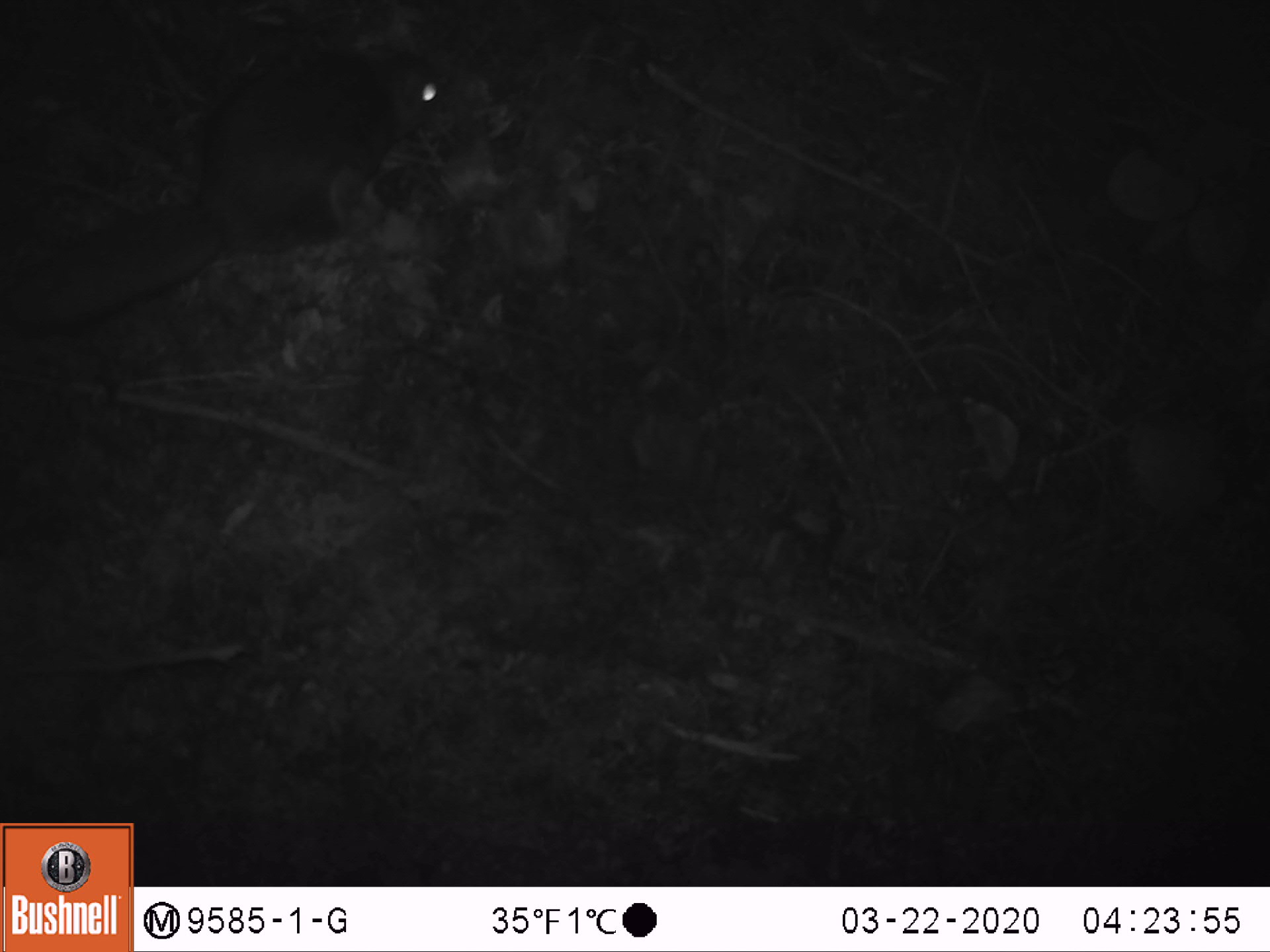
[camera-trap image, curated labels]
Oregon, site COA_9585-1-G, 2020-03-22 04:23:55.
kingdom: Animalia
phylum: Chordata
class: Mammalia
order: Rodentia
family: Sciuridae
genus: Glaucomys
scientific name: Glaucomys oregonensis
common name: humboldt's flying squirrel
Humboldt's flying squirrel (Glaucomys oregonensis).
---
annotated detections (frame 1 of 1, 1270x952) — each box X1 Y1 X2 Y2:
humboldt's flying squirrel: 1 29 456 341